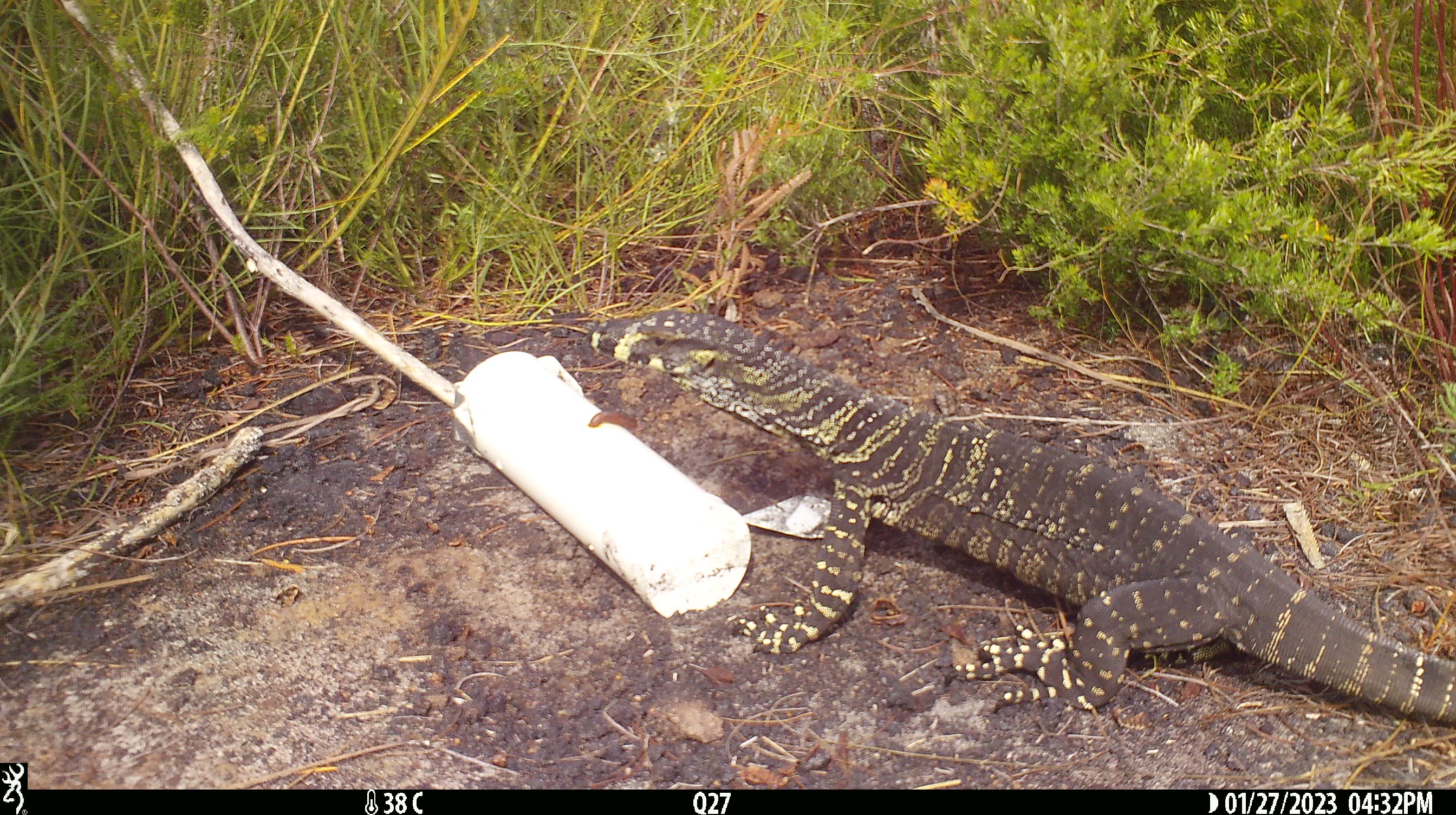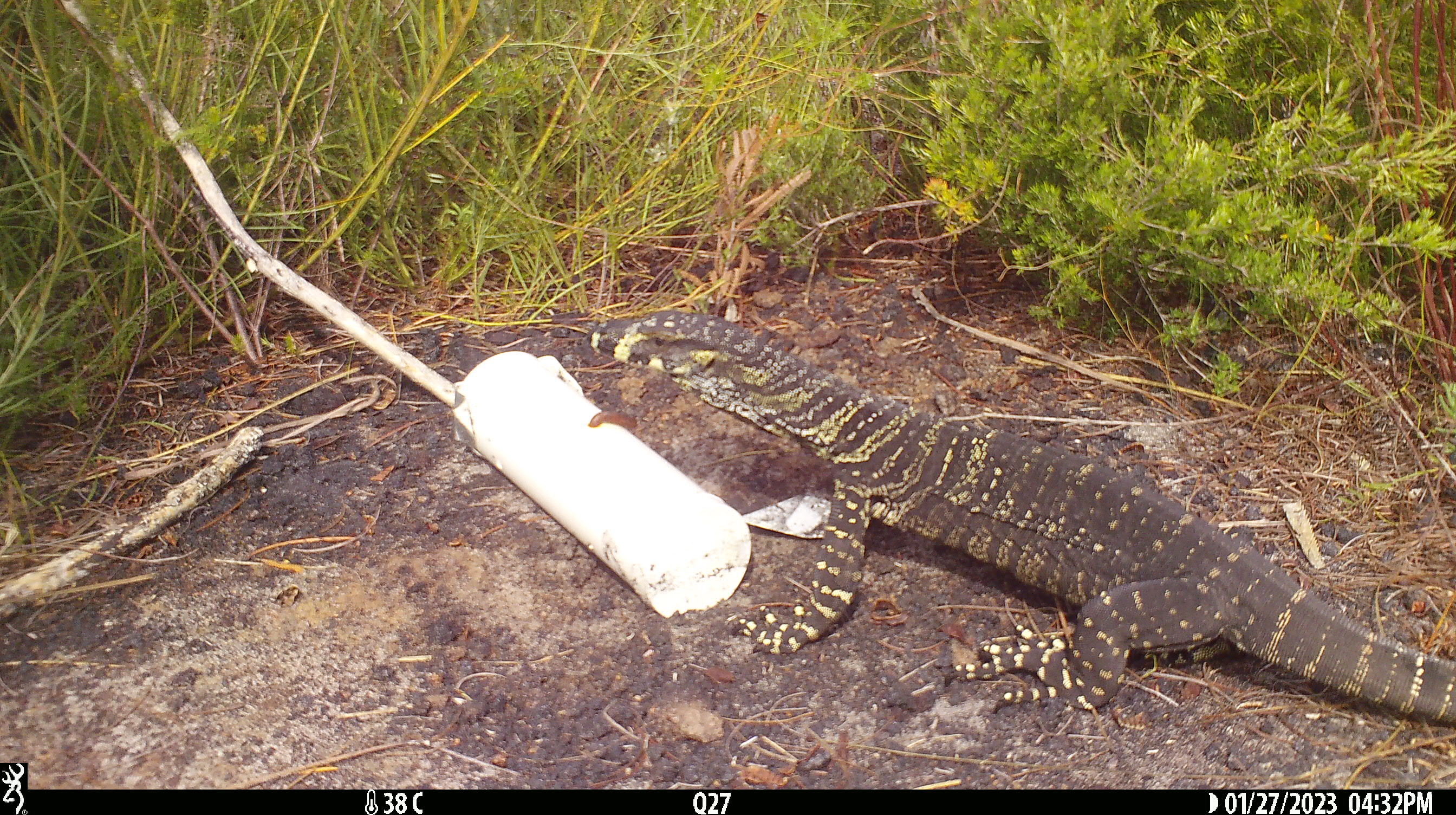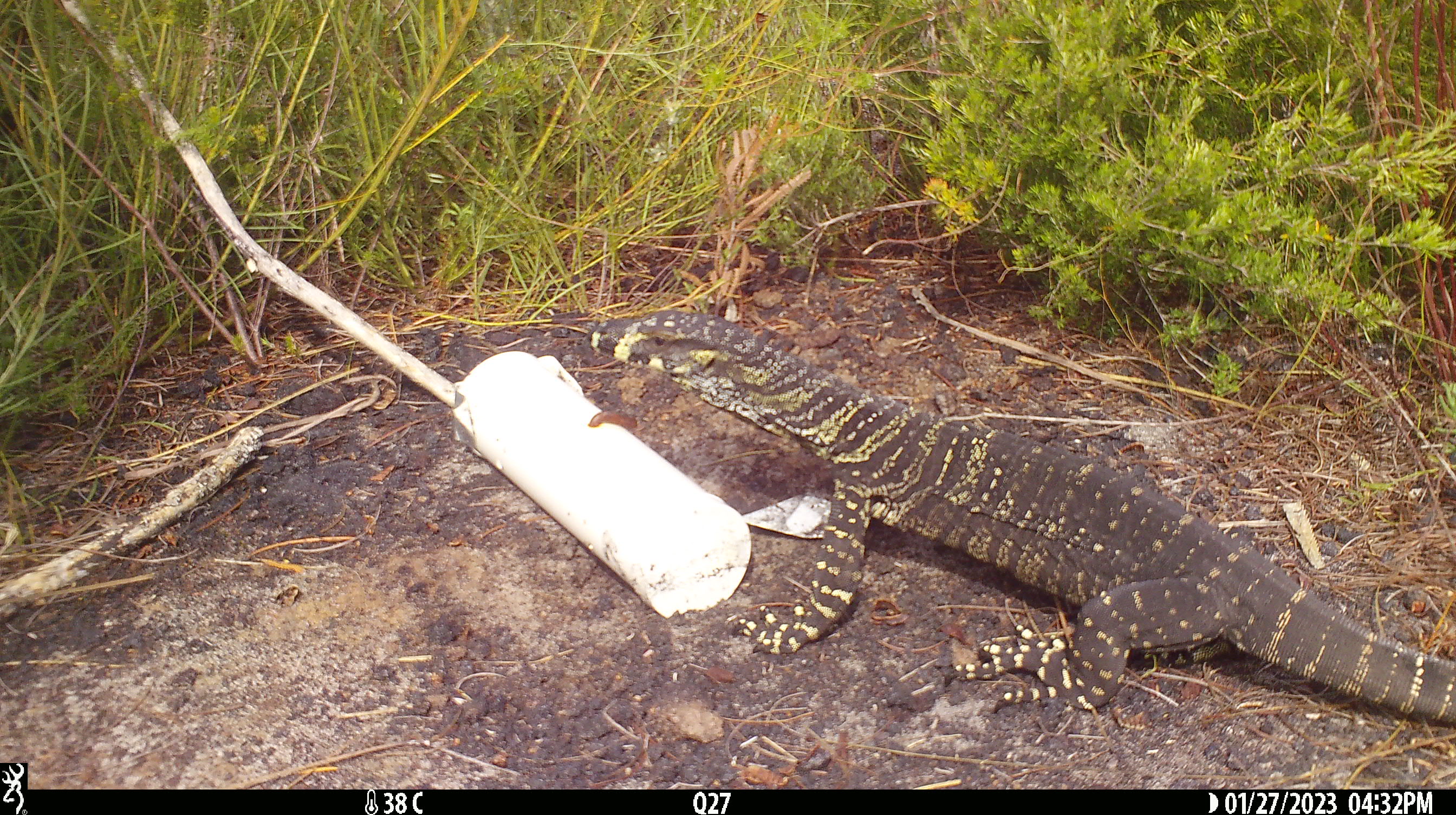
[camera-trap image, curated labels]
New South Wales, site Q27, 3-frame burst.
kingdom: Animalia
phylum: Chordata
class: Reptilia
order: Squamata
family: Varanidae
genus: Varanus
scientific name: Varanus varius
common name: lace monitor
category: goanna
Goanna (lace monitor) (Varanus varius).